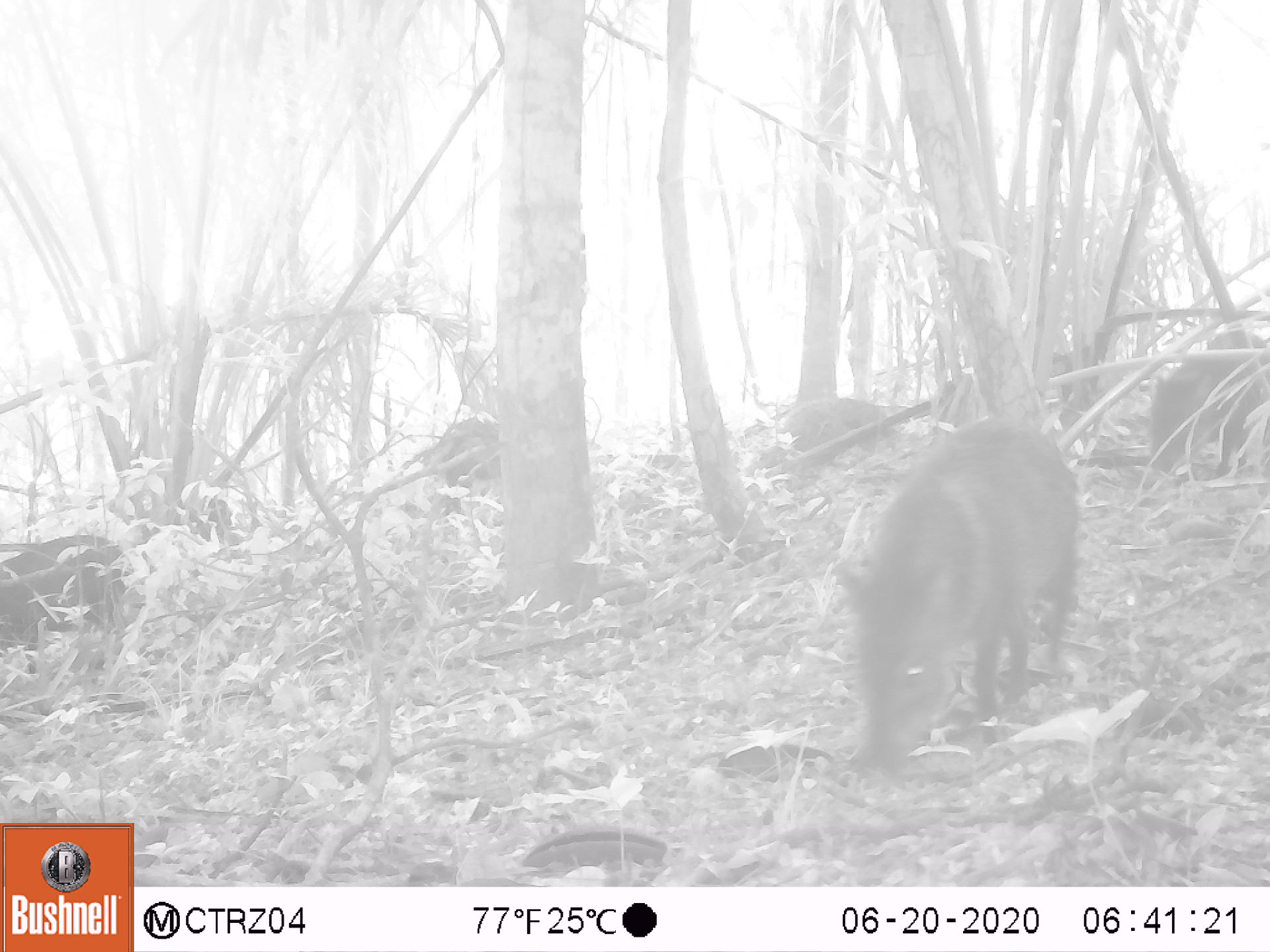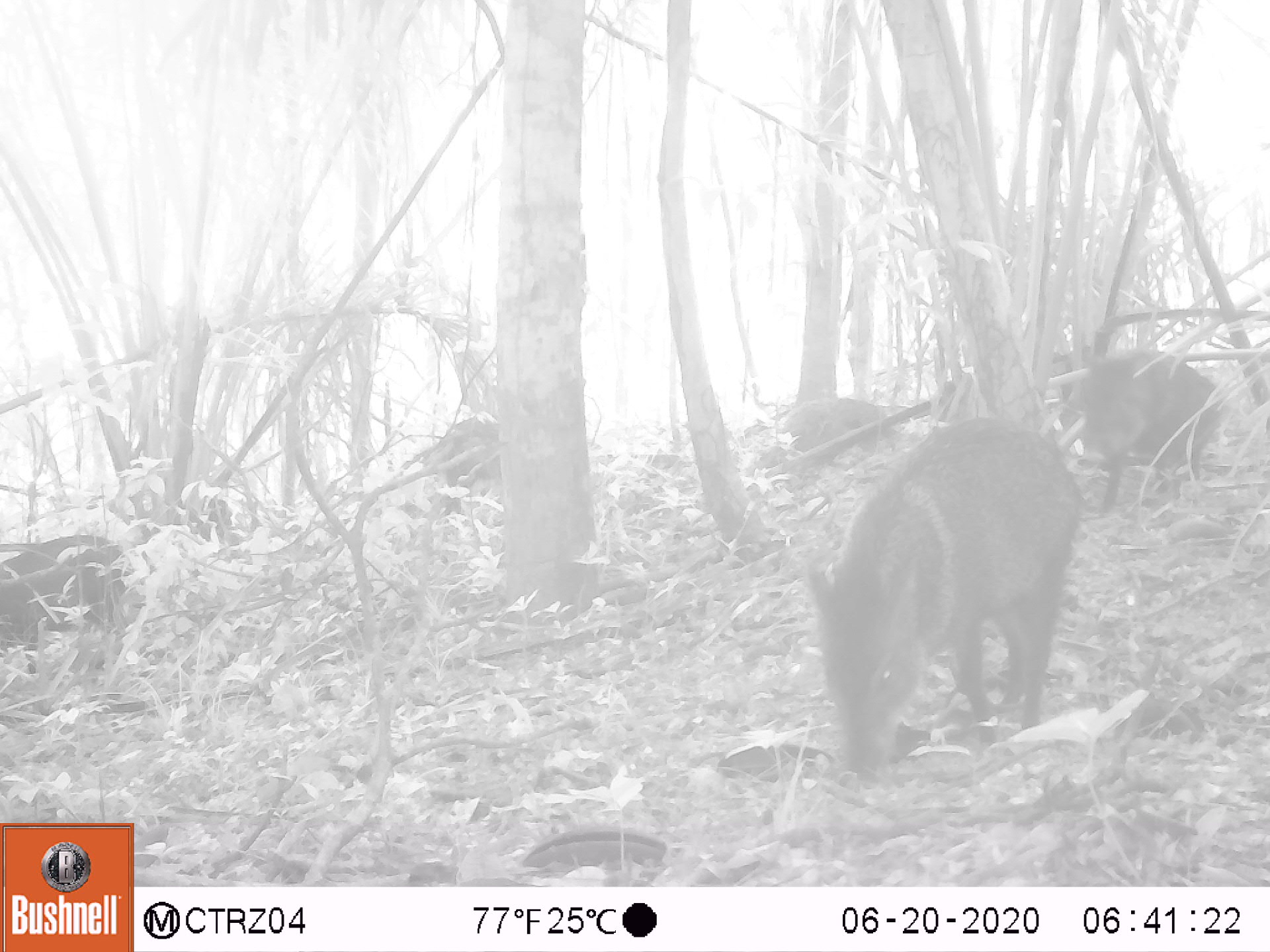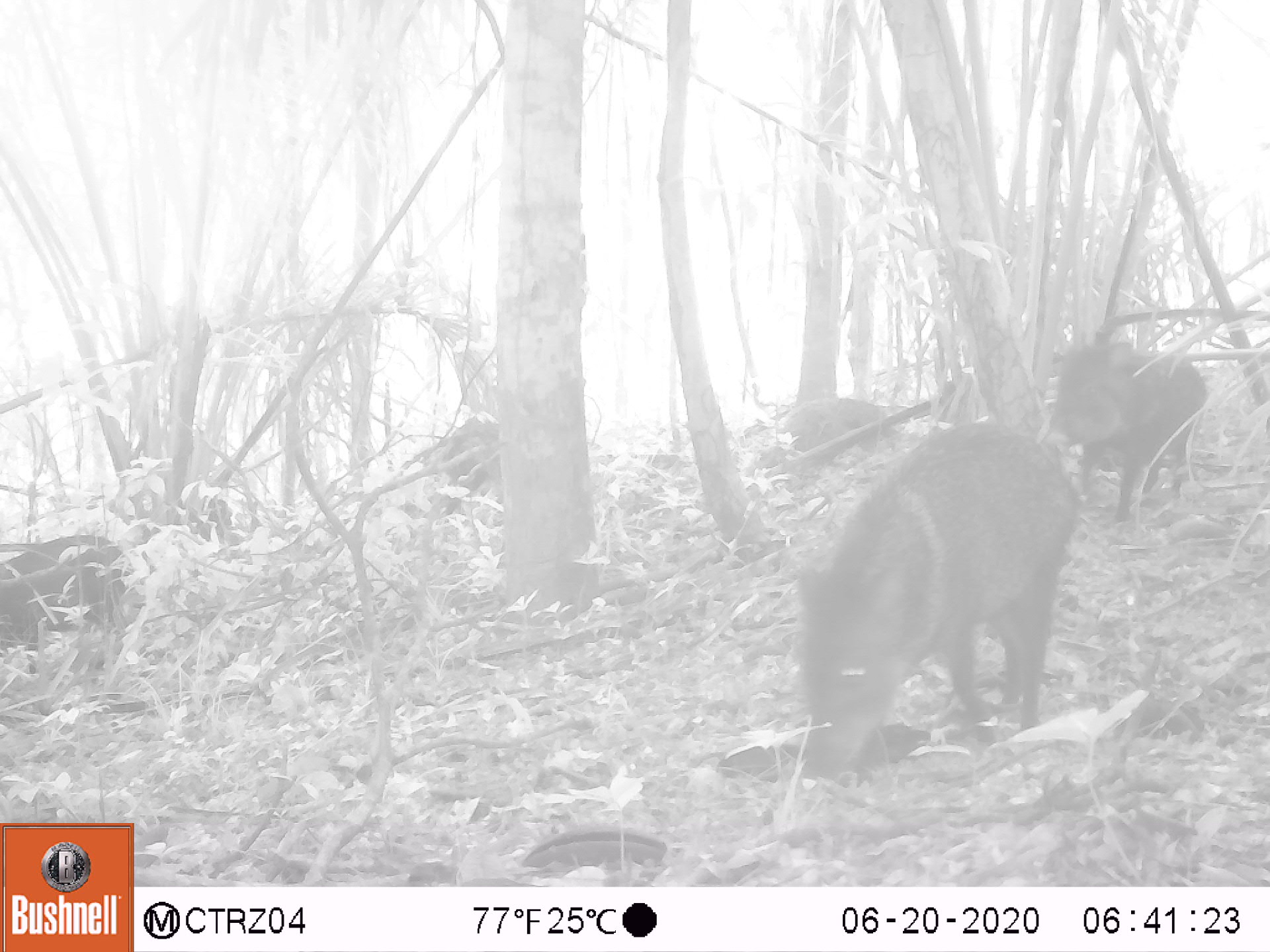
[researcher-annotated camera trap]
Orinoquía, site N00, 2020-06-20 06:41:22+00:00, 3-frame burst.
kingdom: Animalia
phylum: Chordata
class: Mammalia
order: Artiodactyla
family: Tayassuidae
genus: Pecari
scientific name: Pecari tajacu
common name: collared peccary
Collared peccary (Pecari tajacu).